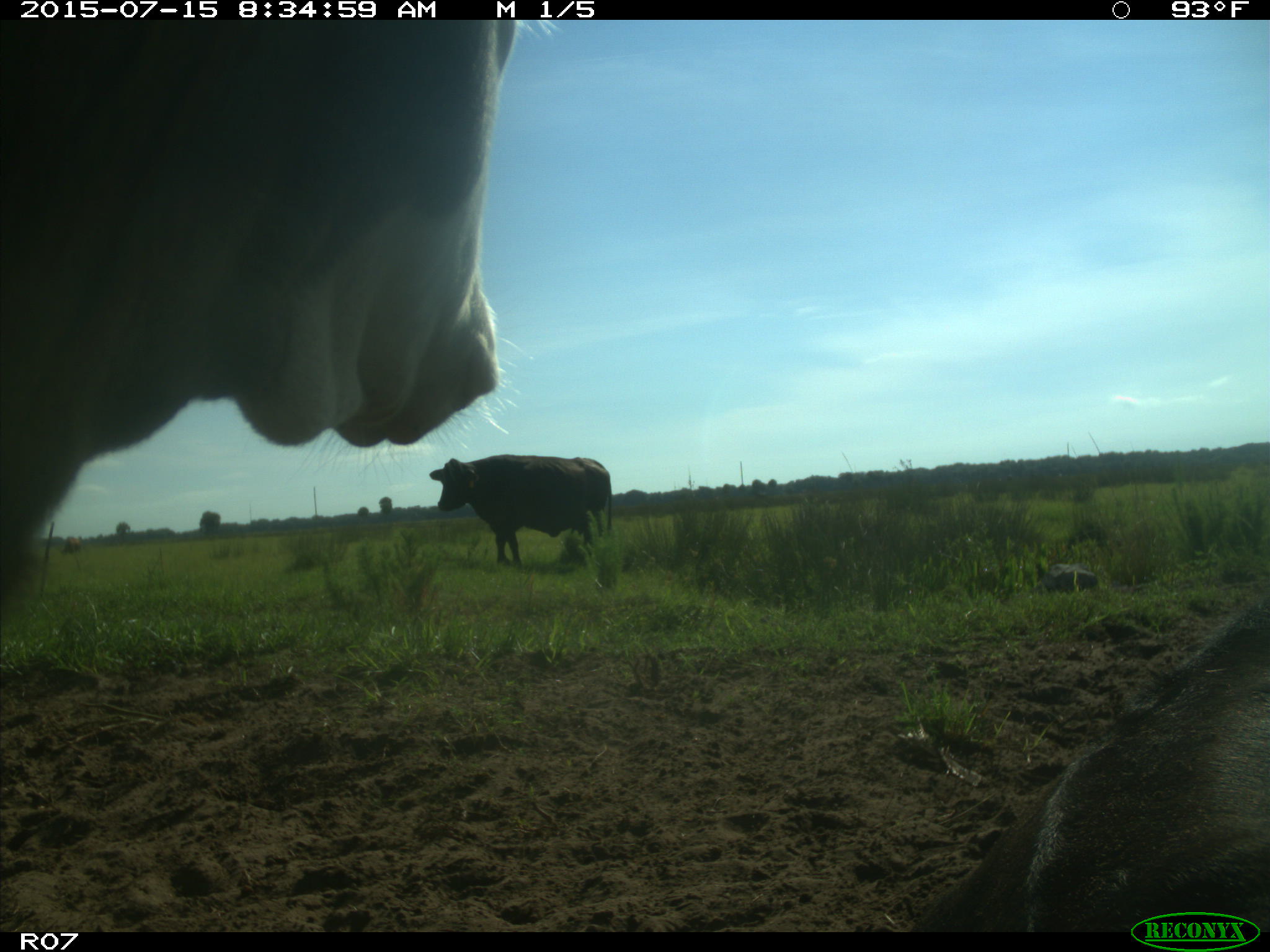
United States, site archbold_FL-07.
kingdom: Animalia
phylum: Chordata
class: Mammalia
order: Artiodactyla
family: Bovidae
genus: Bos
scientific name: Bos taurus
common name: domestic cow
Bos taurus (domestic cow).